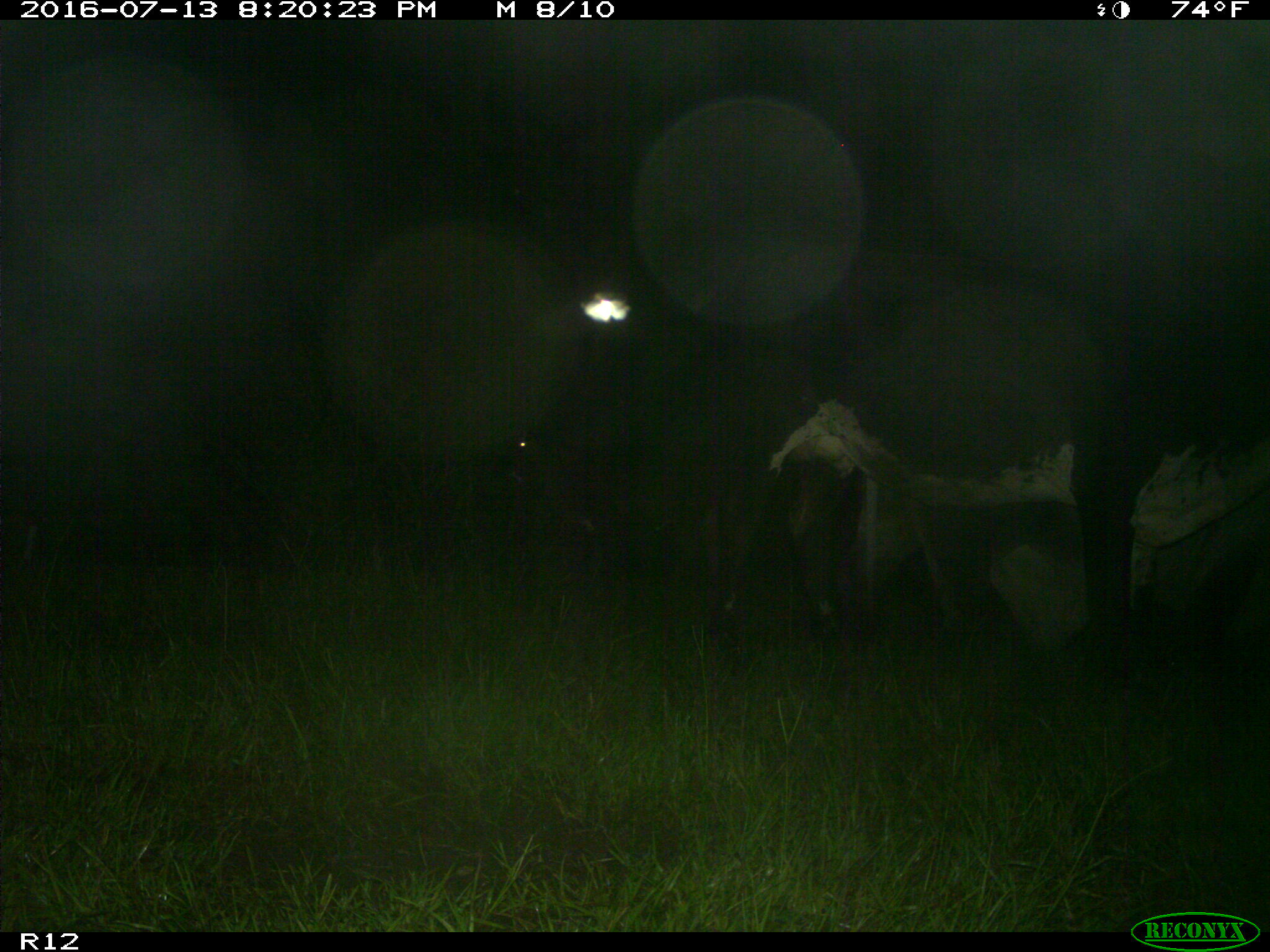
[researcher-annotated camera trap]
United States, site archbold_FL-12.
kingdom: Animalia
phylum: Chordata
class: Mammalia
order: Artiodactyla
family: Bovidae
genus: Bos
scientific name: Bos taurus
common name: domestic cow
Bos taurus (domestic cow).